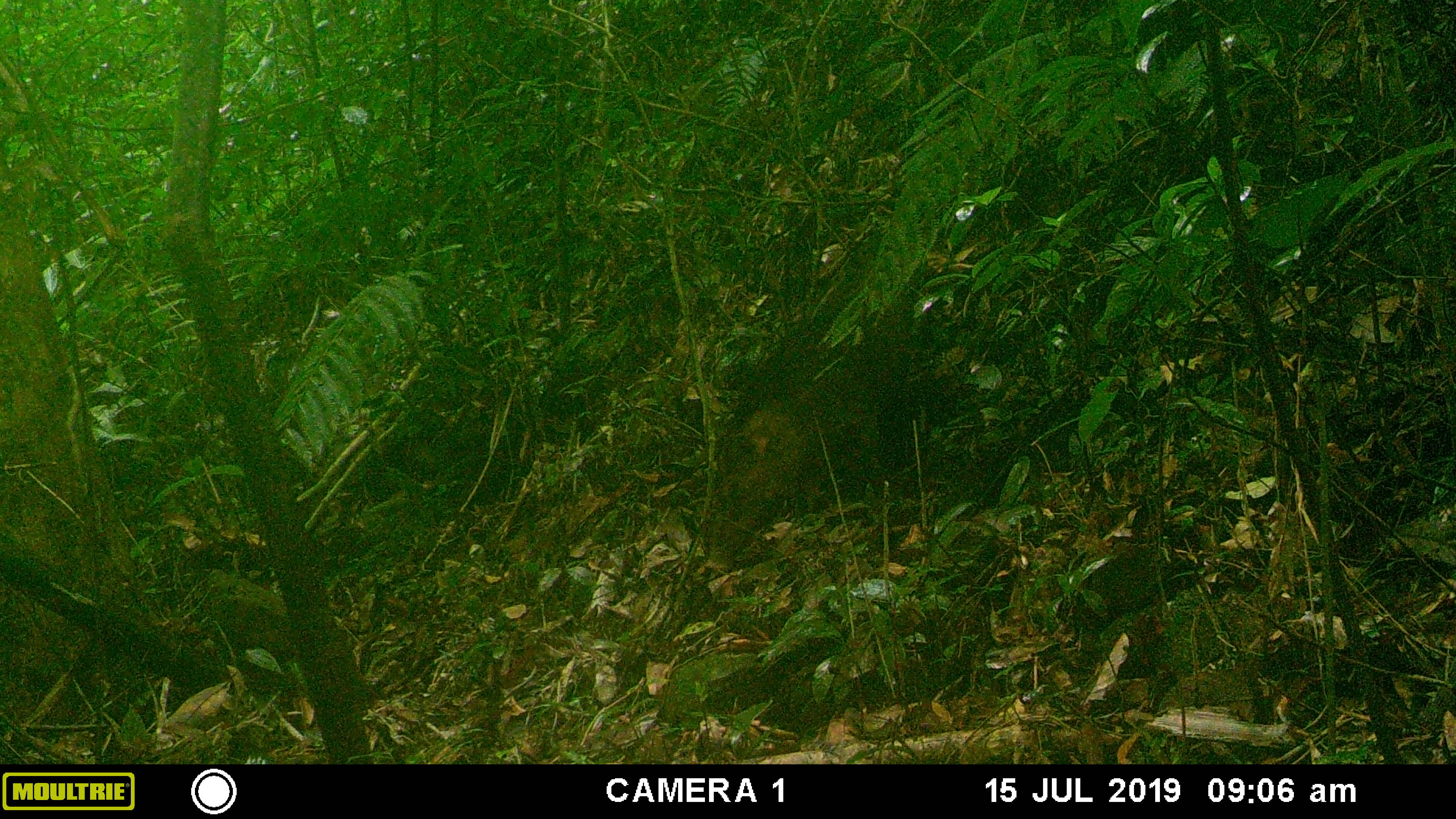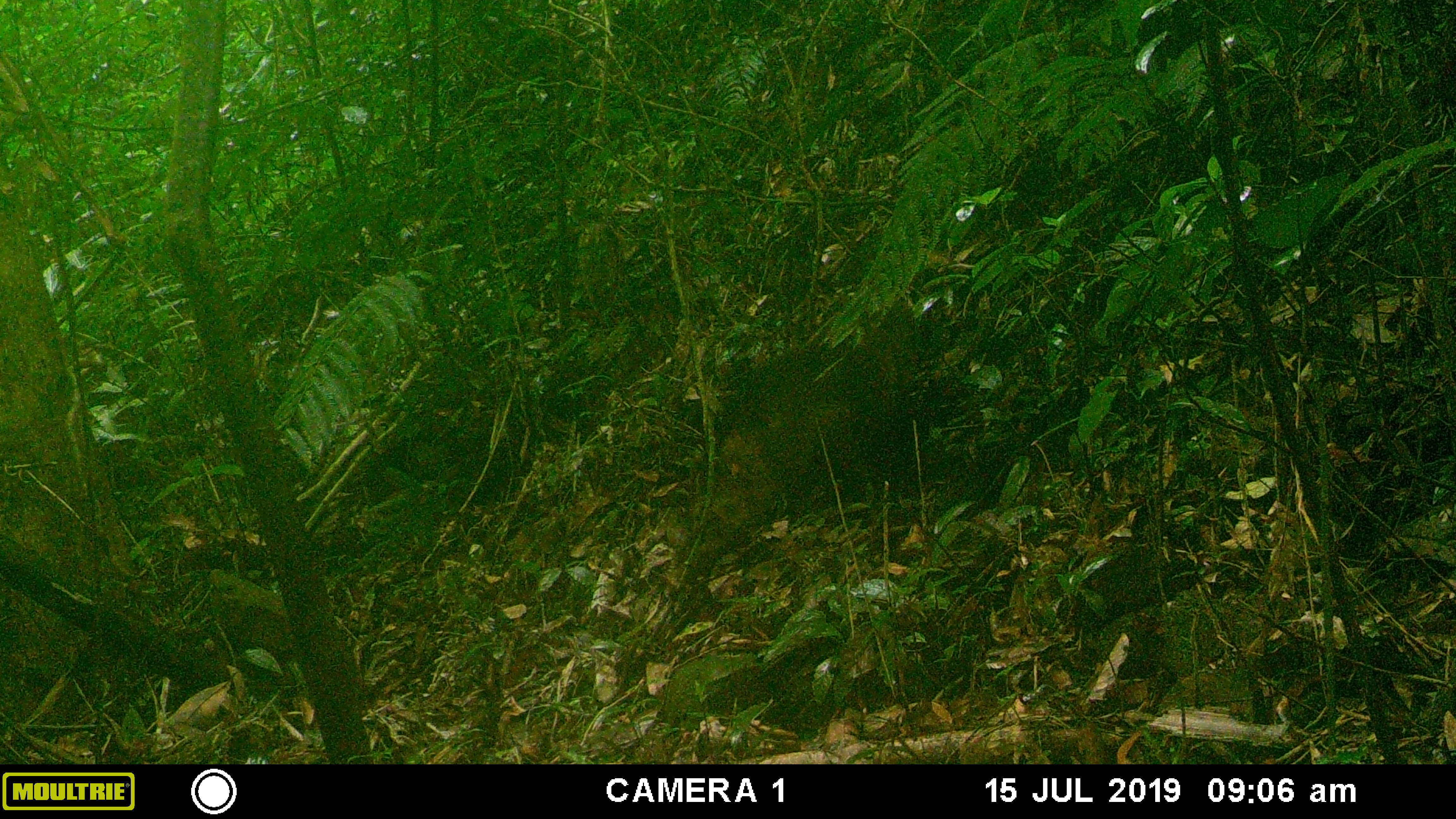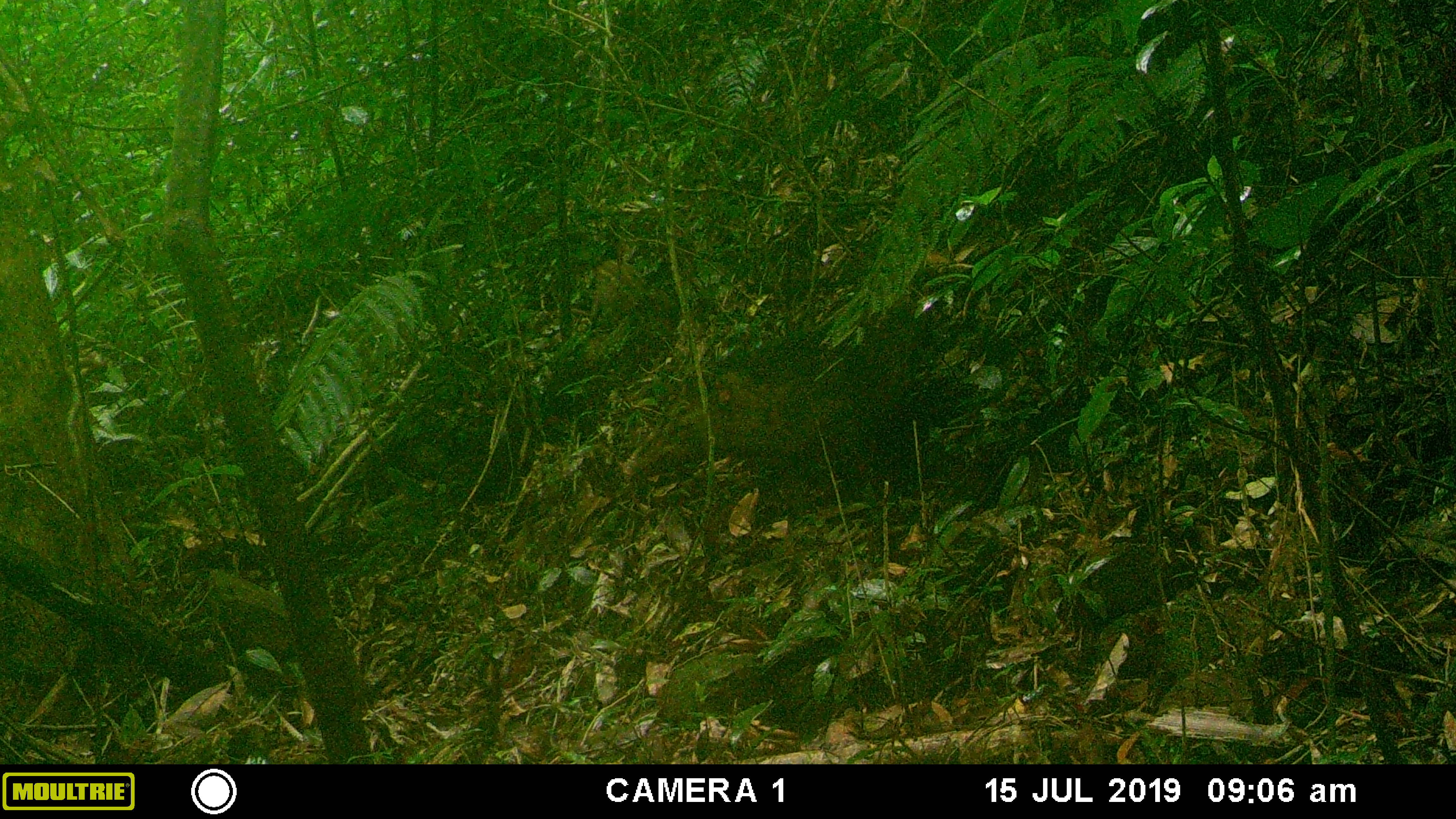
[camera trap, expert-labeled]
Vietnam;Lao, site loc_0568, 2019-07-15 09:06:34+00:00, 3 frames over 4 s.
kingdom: Animalia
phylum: Chordata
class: Mammalia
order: Artiodactyla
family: Suidae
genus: Sus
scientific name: Sus scrofa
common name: eurasian wild pig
Eurasian wild pig (Sus scrofa). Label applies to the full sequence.